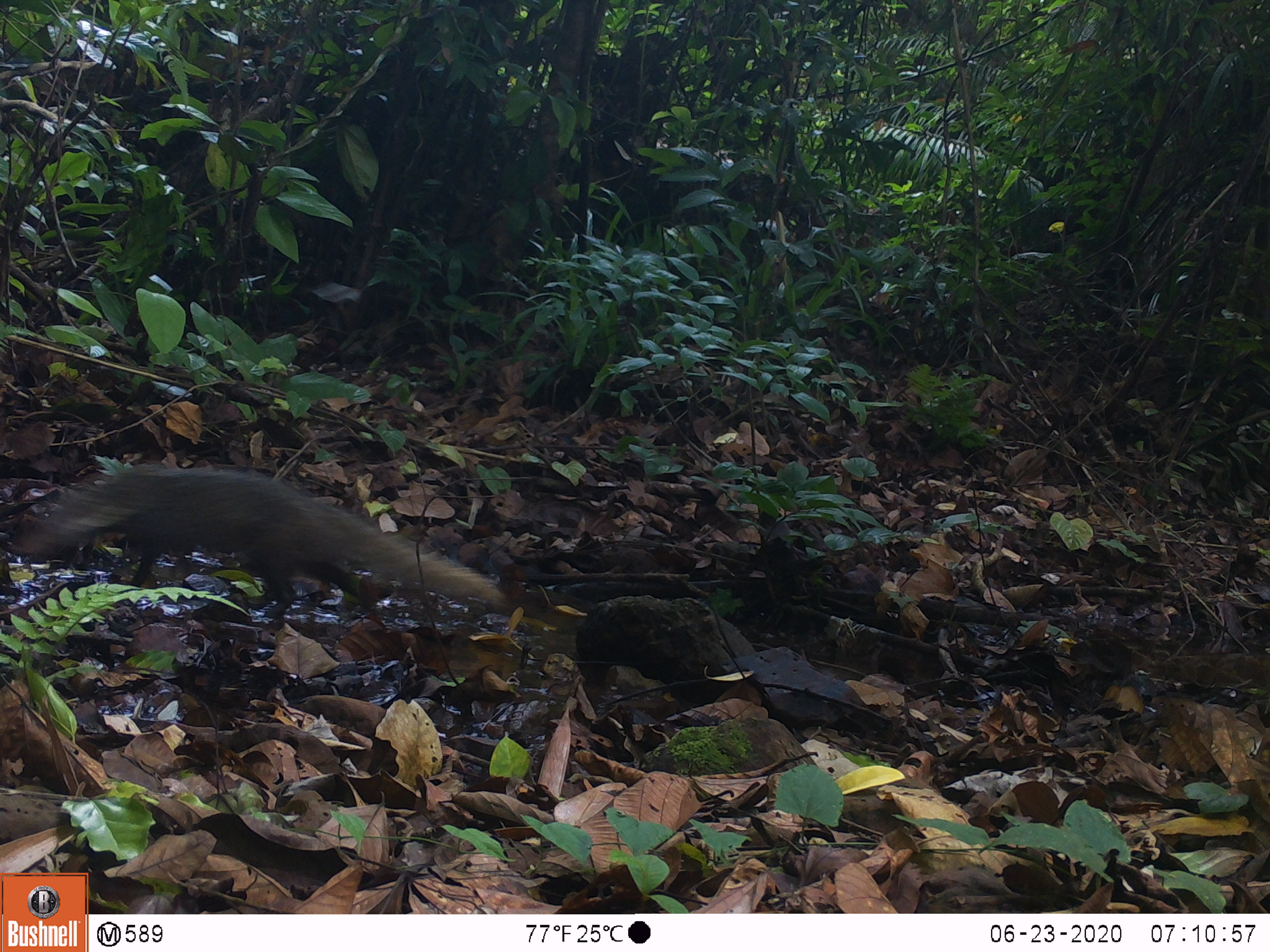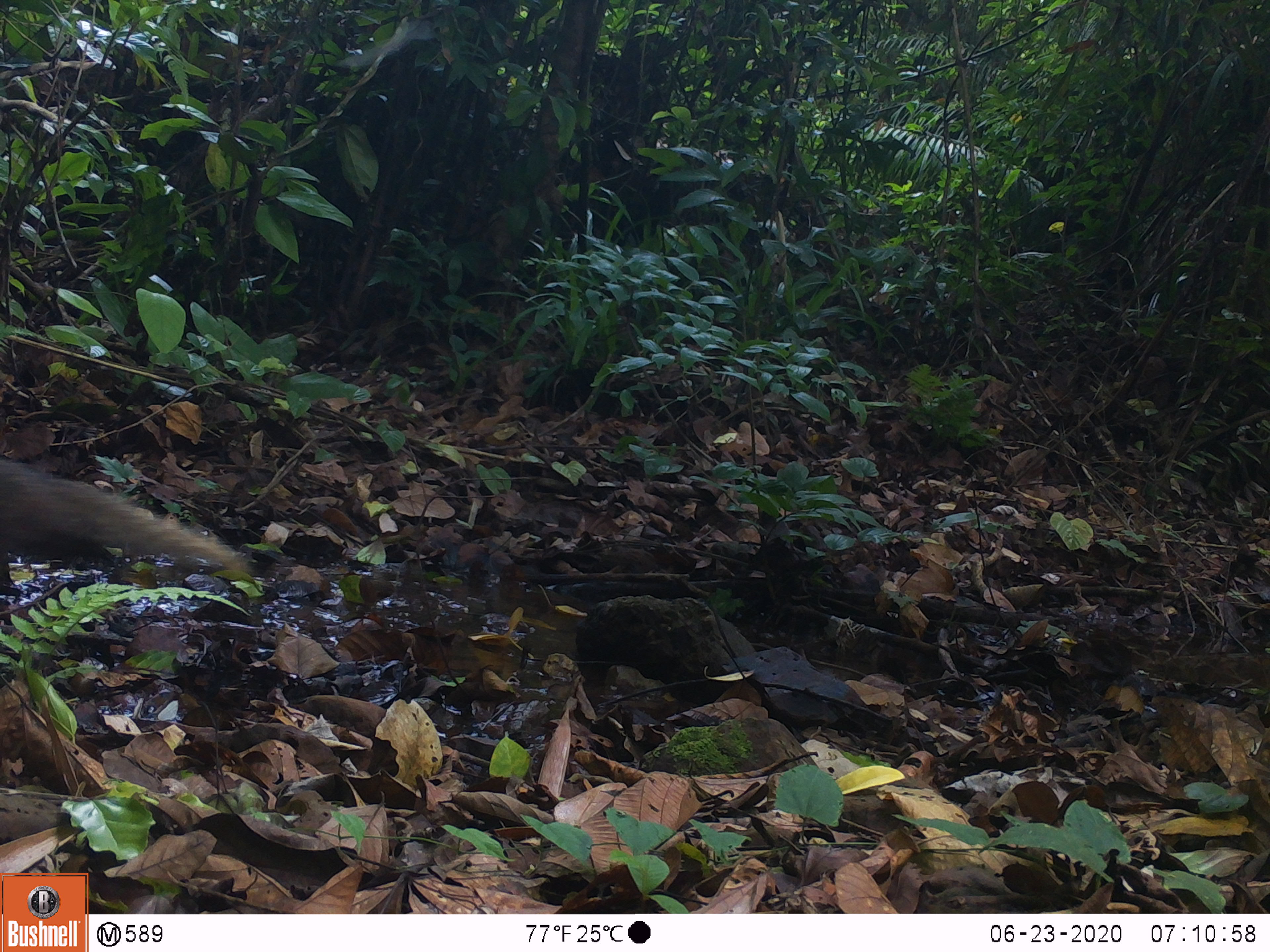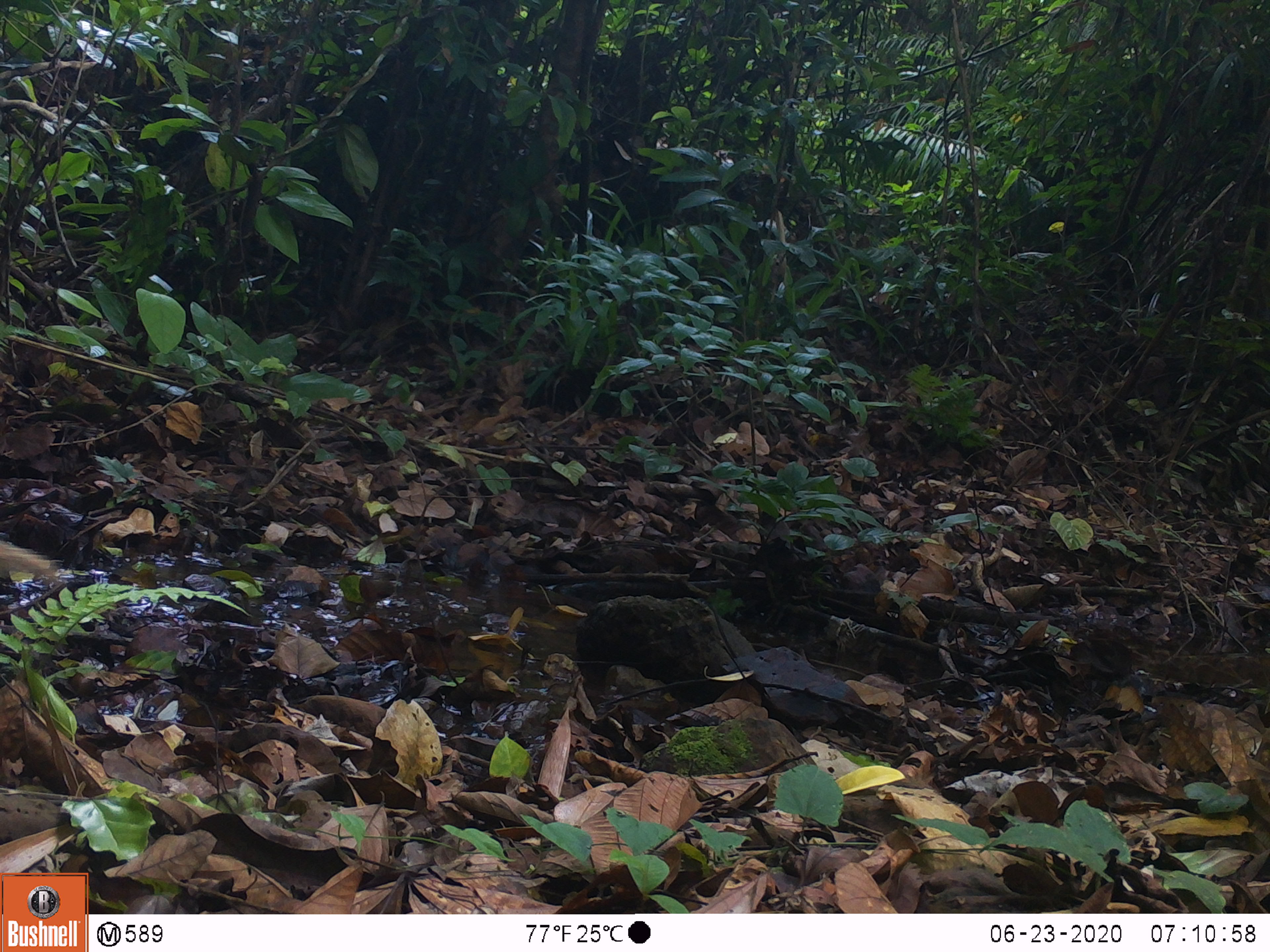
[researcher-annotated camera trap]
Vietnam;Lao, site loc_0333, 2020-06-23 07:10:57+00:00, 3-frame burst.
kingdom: Animalia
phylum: Chordata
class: Mammalia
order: Carnivora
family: Herpestidae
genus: Urva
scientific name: Urva urva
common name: crab-eating mongoose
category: crab eating mongoose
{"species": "crab eating mongoose (crab-eating mongoose) (Urva urva)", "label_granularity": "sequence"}